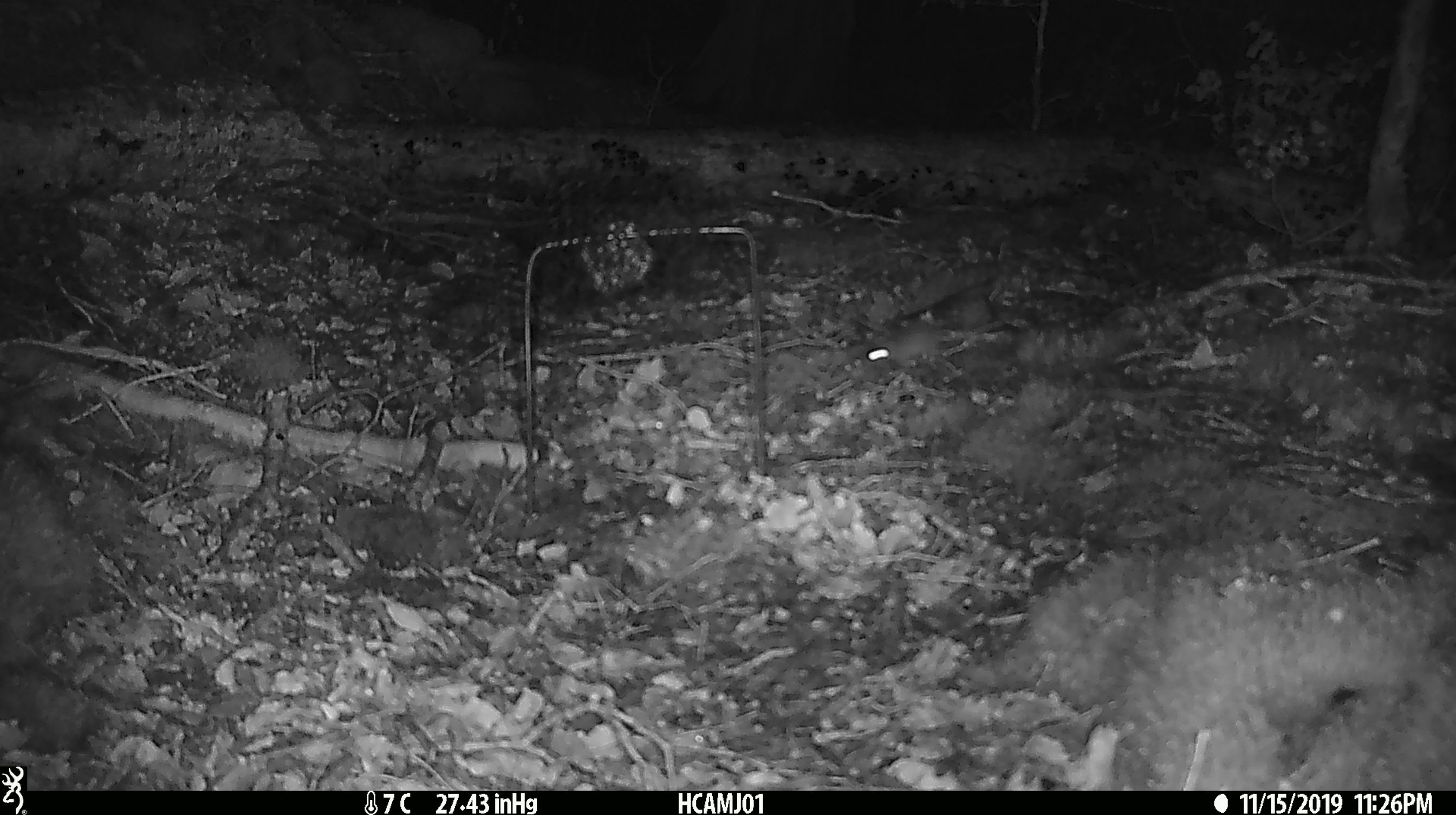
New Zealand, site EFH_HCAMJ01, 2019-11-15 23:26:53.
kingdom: Animalia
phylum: Chordata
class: Mammalia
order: Rodentia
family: Muridae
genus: Mus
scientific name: Mus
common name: mouse